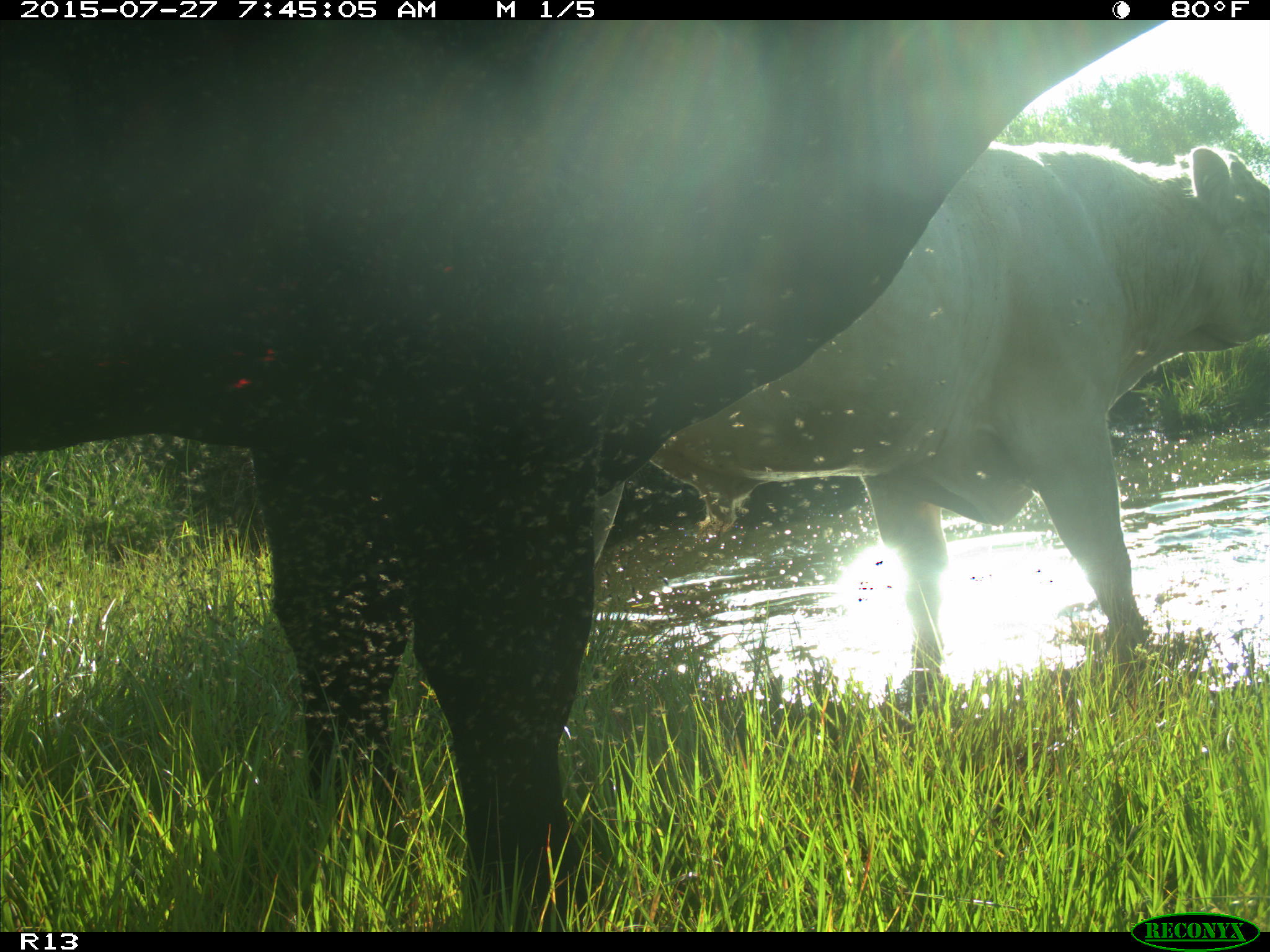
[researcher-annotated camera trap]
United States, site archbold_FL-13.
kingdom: Animalia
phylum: Chordata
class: Mammalia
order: Artiodactyla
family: Bovidae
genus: Bos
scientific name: Bos taurus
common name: domestic cow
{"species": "Bos taurus (domestic cow)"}